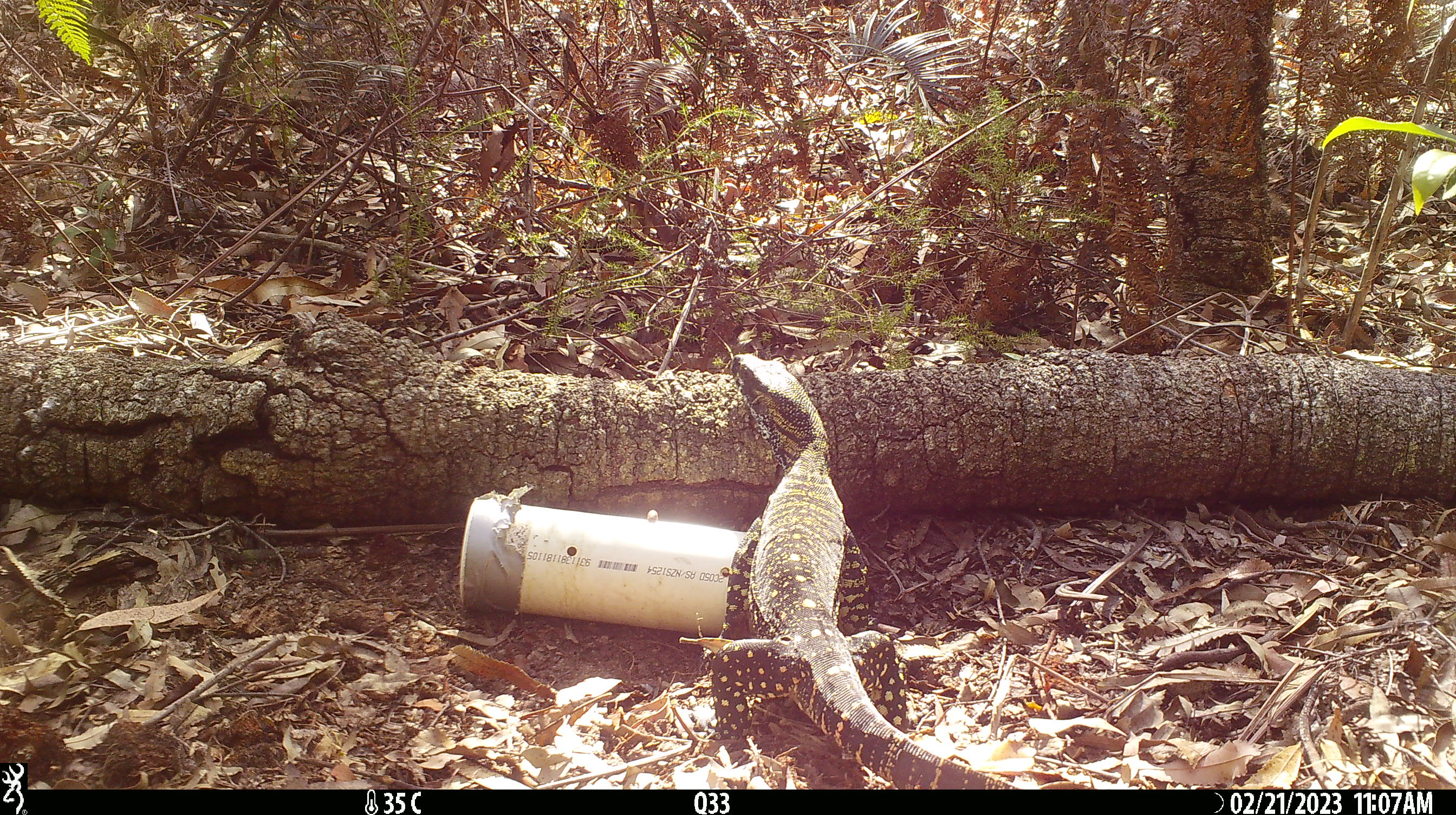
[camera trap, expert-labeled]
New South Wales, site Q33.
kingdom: Animalia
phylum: Chordata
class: Reptilia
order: Squamata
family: Varanidae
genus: Varanus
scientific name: Varanus varius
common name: lace monitor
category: goanna